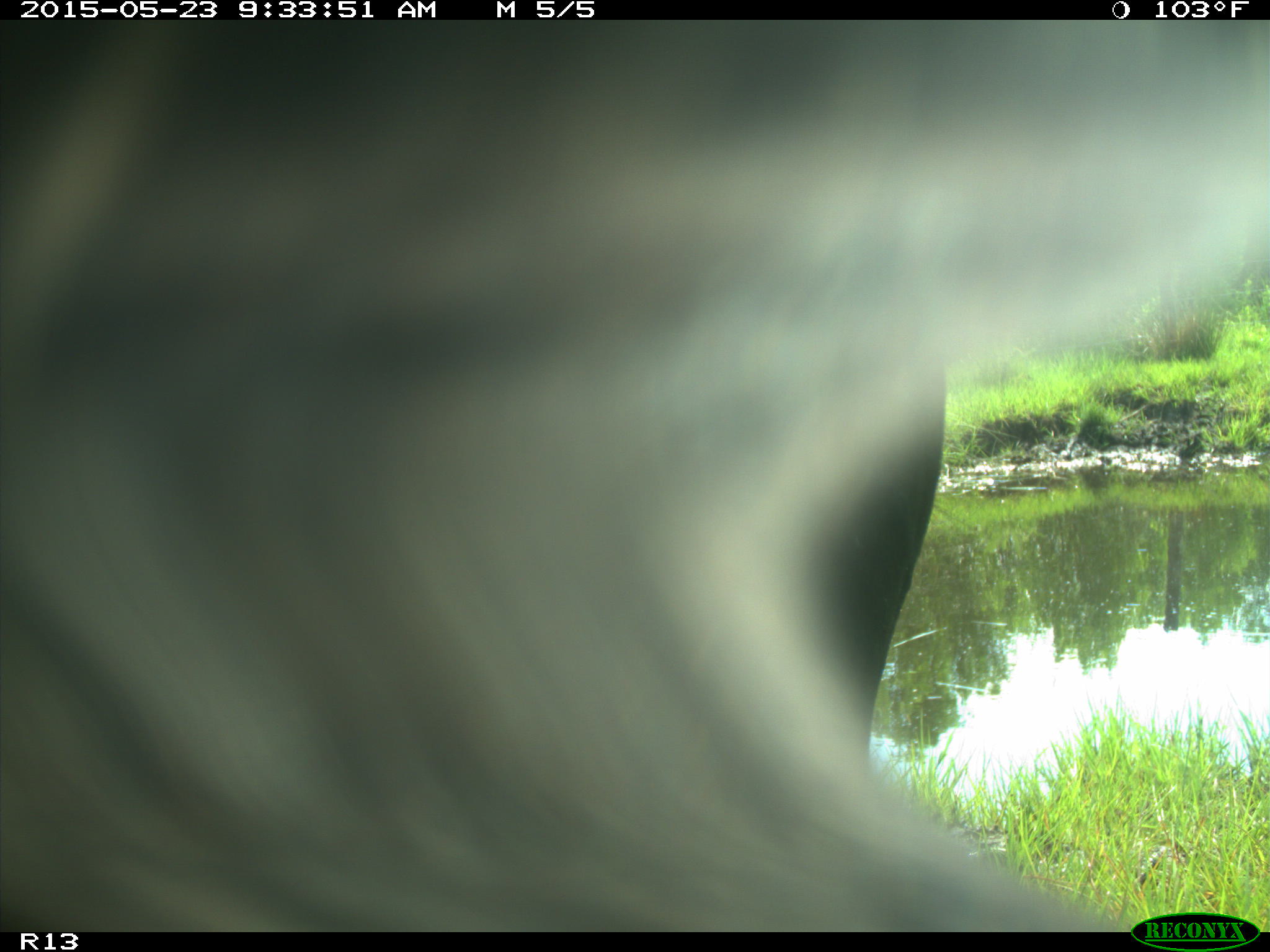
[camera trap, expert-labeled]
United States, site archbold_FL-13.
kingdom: Animalia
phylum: Chordata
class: Mammalia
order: Artiodactyla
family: Bovidae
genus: Bos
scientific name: Bos taurus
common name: domestic cow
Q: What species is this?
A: Bos taurus (domestic cow).